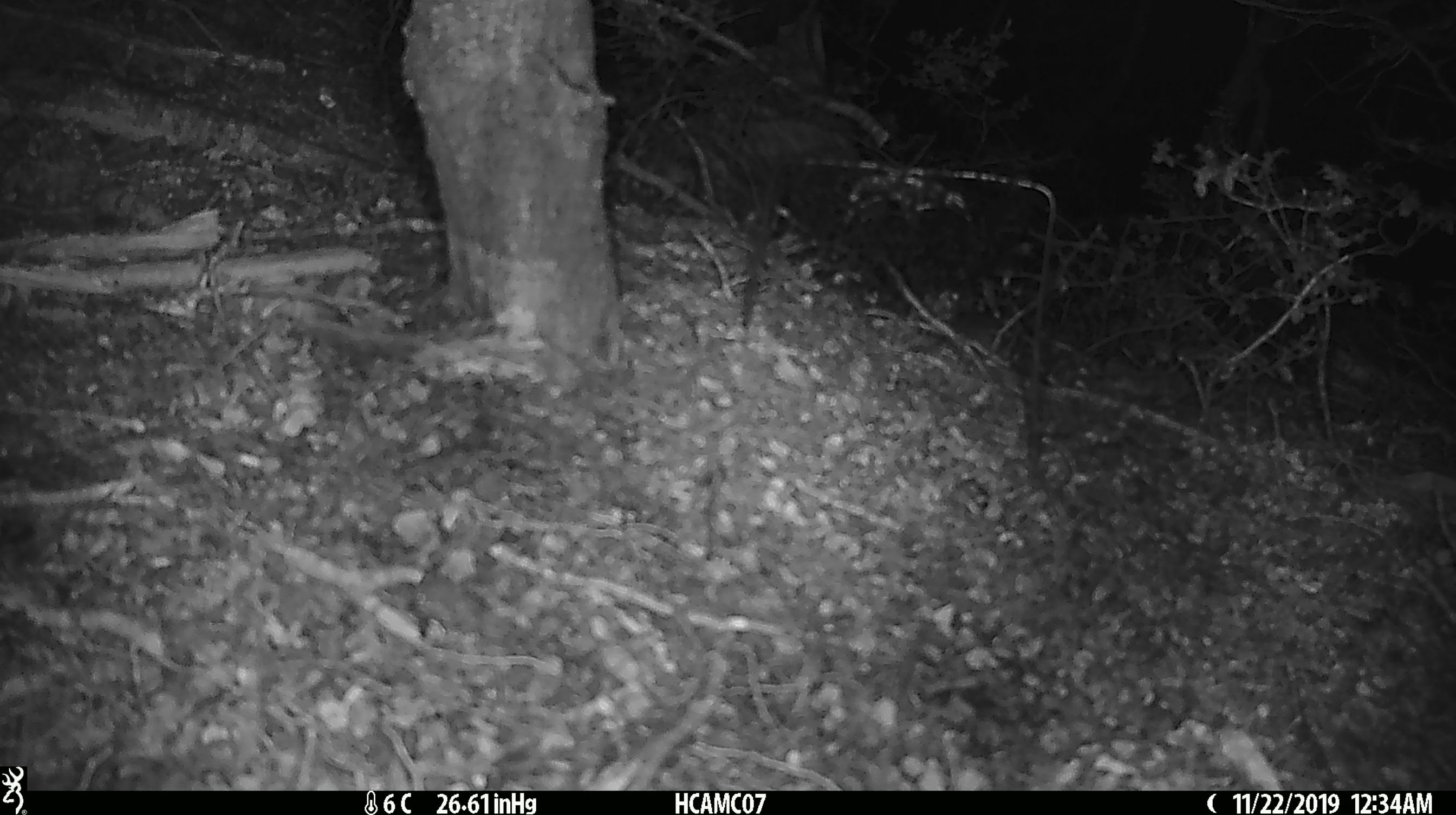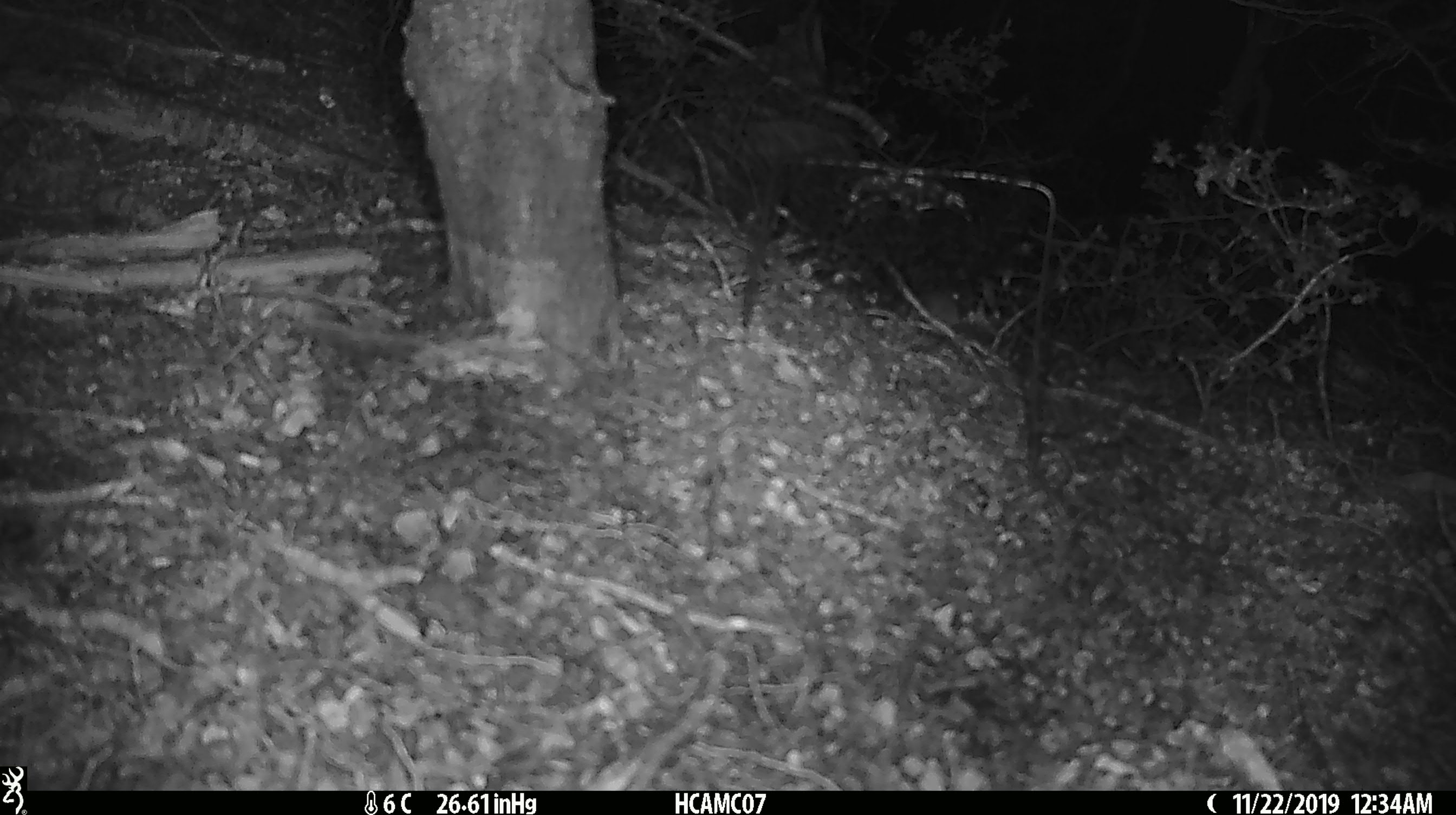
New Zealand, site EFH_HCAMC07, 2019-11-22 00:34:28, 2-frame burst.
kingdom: Animalia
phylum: Chordata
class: Mammalia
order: Rodentia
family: Muridae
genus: Mus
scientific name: Mus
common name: mouse